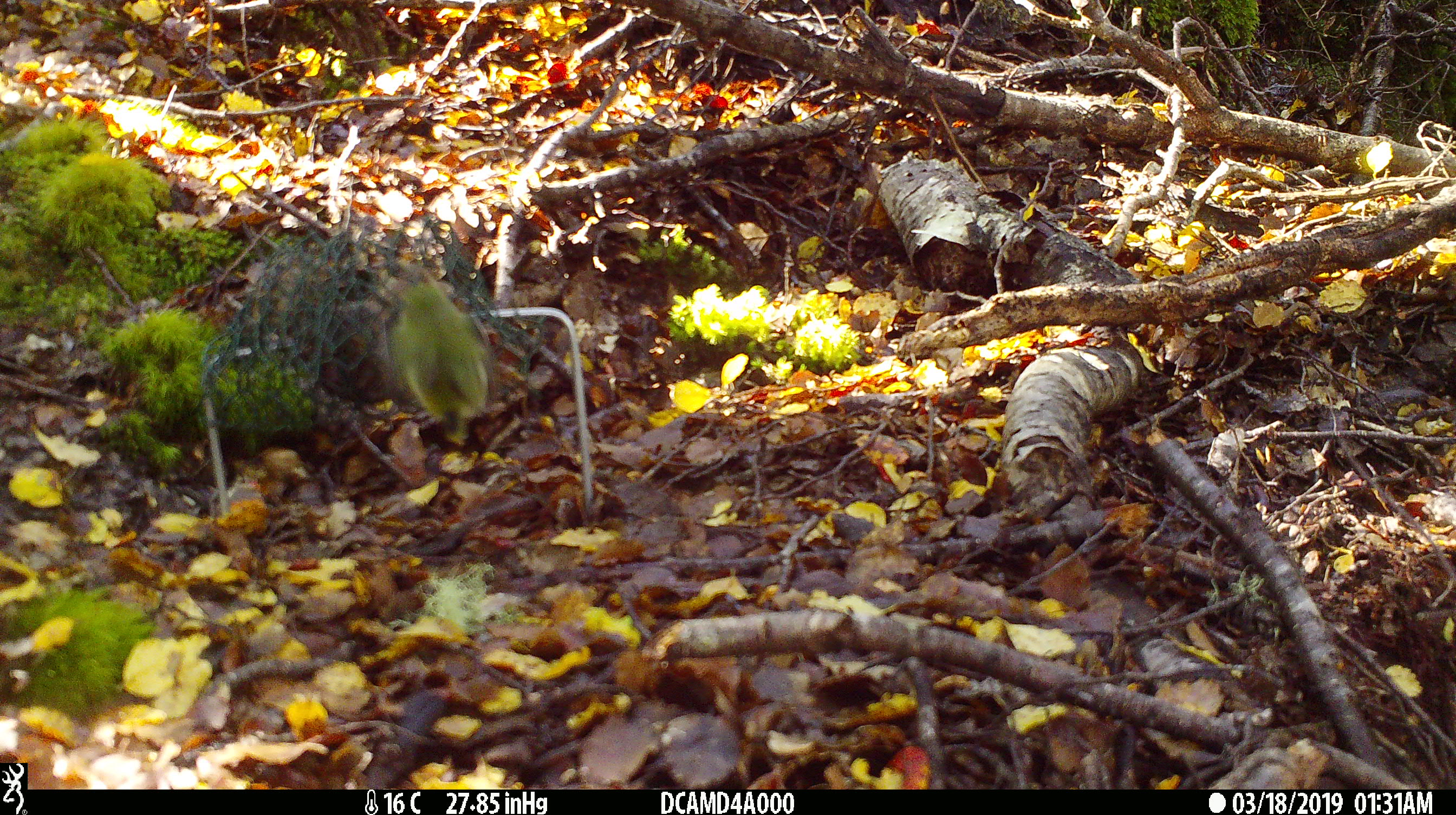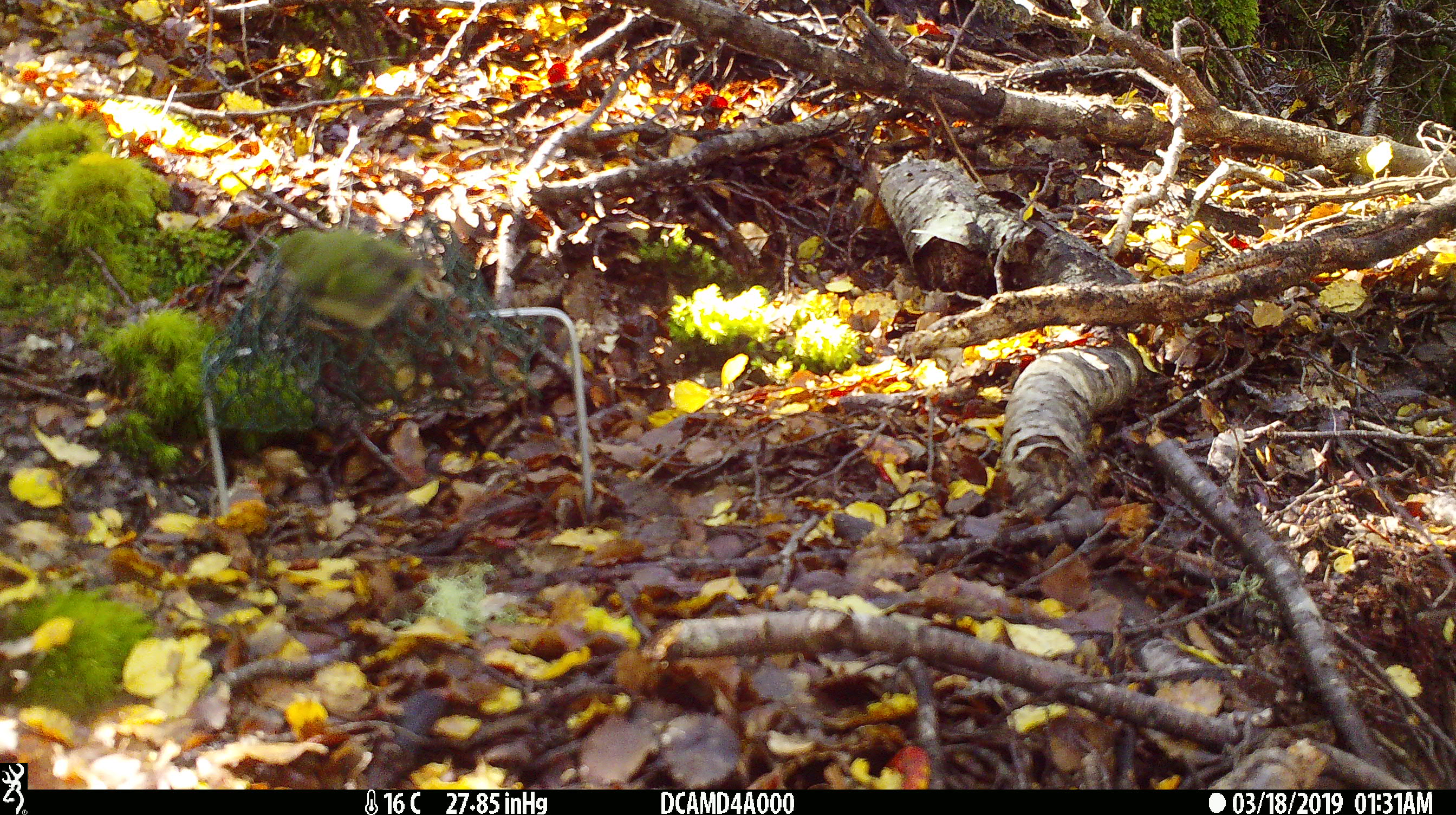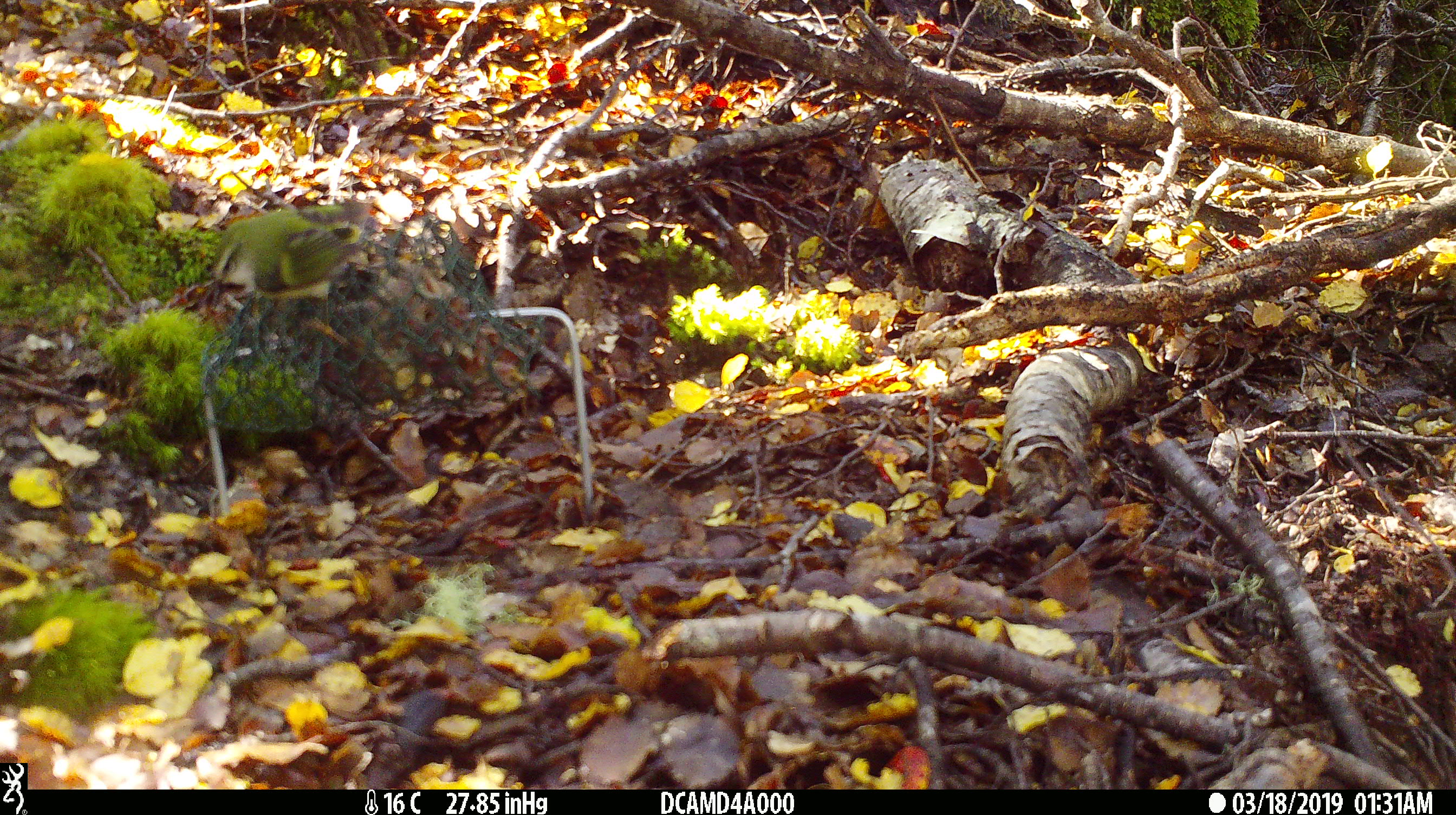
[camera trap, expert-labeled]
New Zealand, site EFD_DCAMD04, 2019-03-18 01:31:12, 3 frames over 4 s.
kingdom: Animalia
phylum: Chordata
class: Aves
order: Passeriformes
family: Acanthisittidae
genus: Acanthisitta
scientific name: Acanthisitta chloris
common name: rifleman